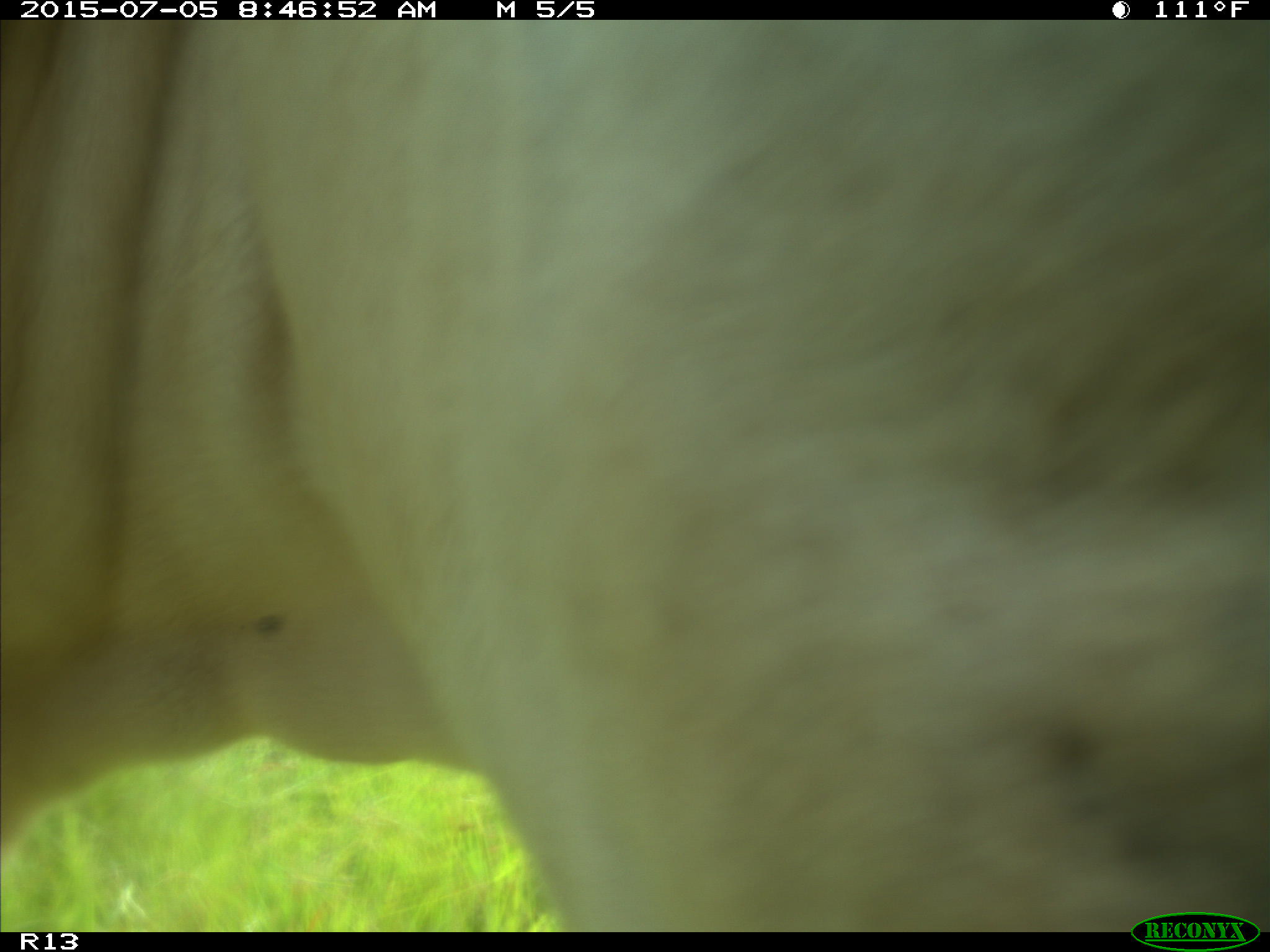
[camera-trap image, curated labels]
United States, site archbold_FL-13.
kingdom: Animalia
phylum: Chordata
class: Mammalia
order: Artiodactyla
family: Bovidae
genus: Bos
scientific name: Bos taurus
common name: domestic cow